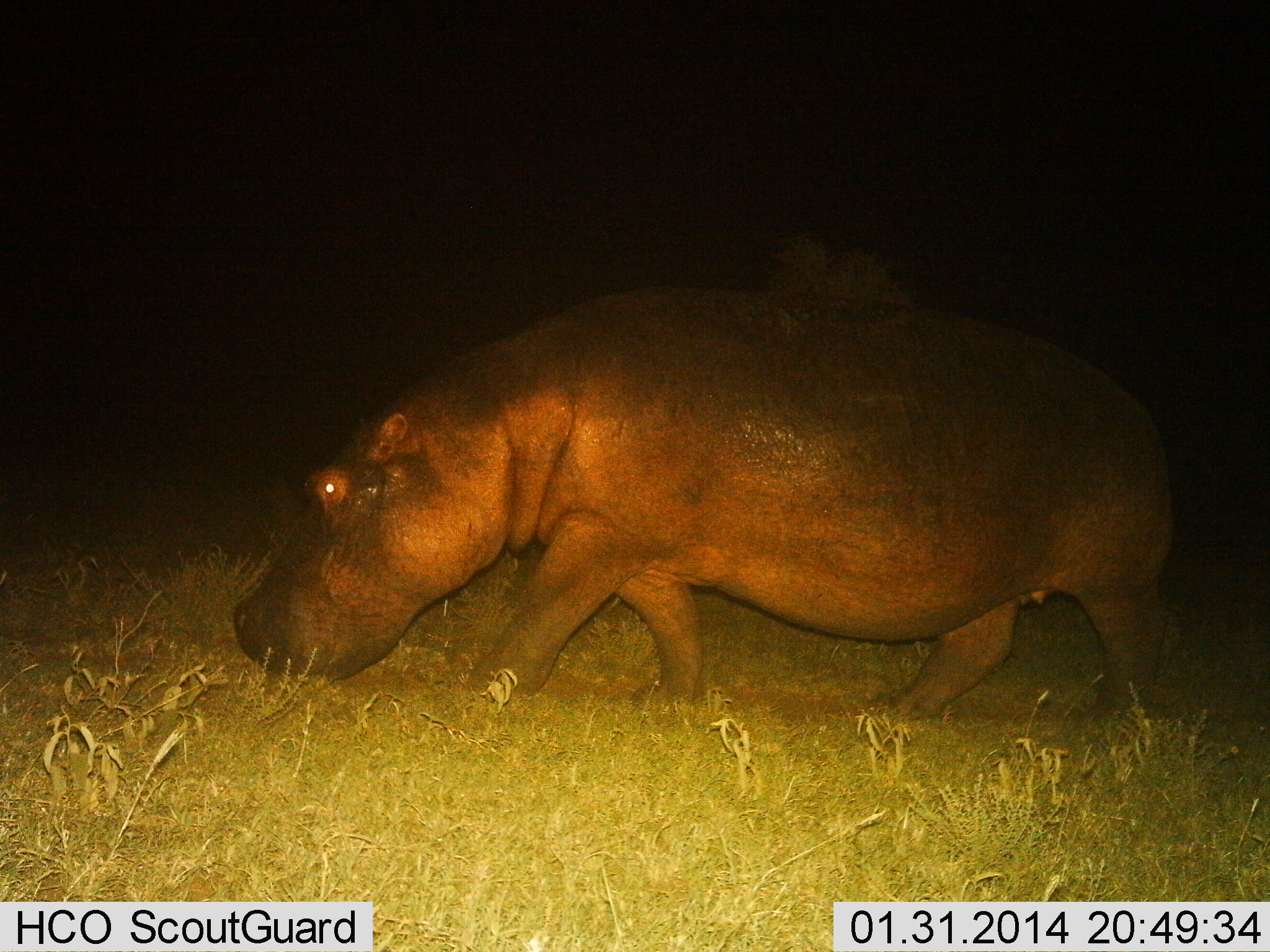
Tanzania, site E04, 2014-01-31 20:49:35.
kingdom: Animalia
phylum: Chordata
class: Mammalia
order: Artiodactyla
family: Hippopotamidae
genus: Hippopotamus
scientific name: Hippopotamus amphibius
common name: hippopotamus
Hippopotamus (Hippopotamus amphibius), count 1. Behavior (volunteer vote fractions): standing 0%, resting 0%, moving 70%, interacting 0%. Young present (vote fraction): 0%. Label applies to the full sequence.